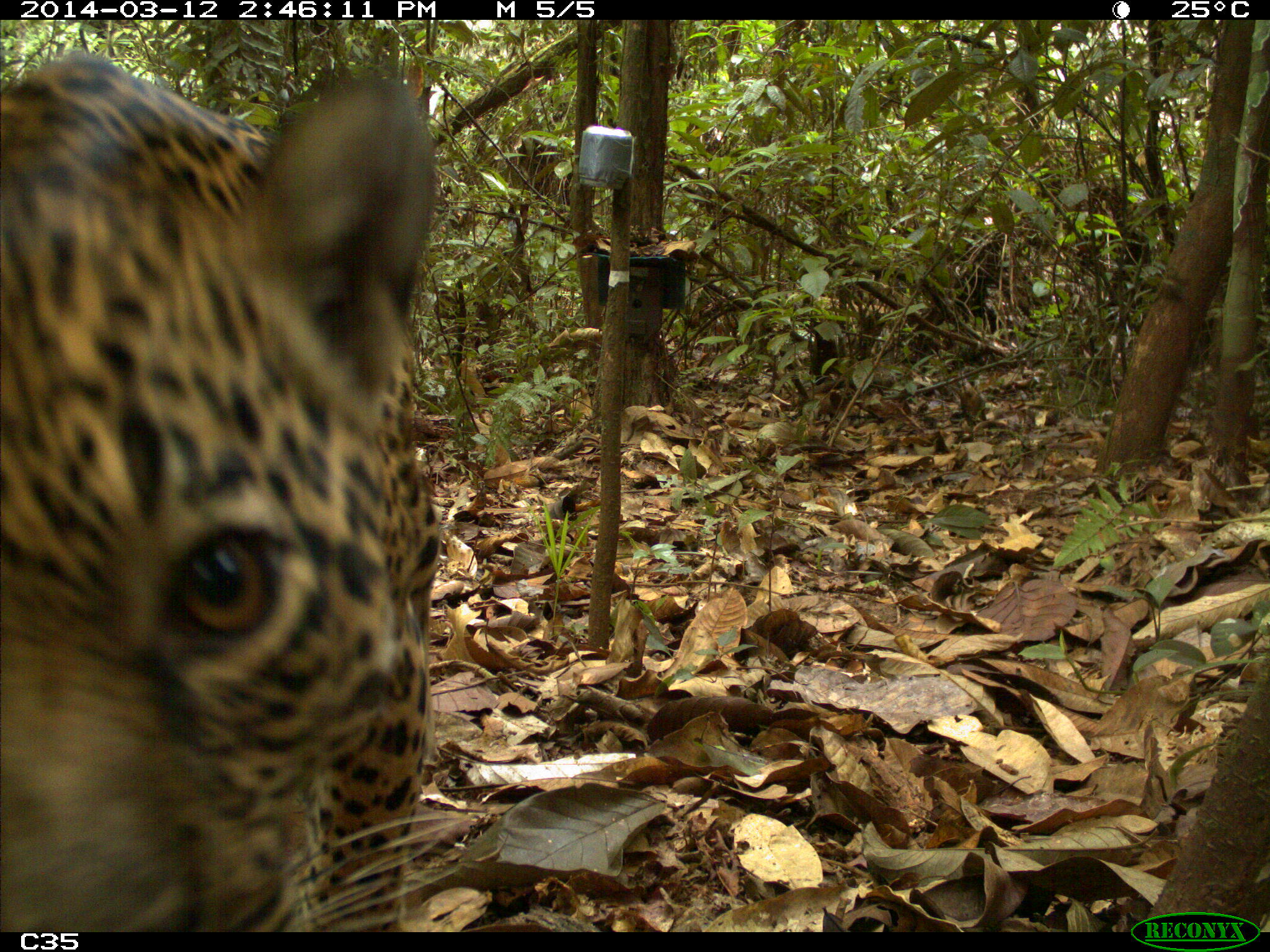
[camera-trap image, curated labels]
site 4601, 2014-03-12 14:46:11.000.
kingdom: Animalia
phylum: Chordata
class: Mammalia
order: Carnivora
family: Felidae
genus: Panthera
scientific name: Panthera onca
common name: jaguar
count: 1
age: adult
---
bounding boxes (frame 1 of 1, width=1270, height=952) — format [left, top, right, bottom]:
panthera onca: [0, 47, 444, 931]